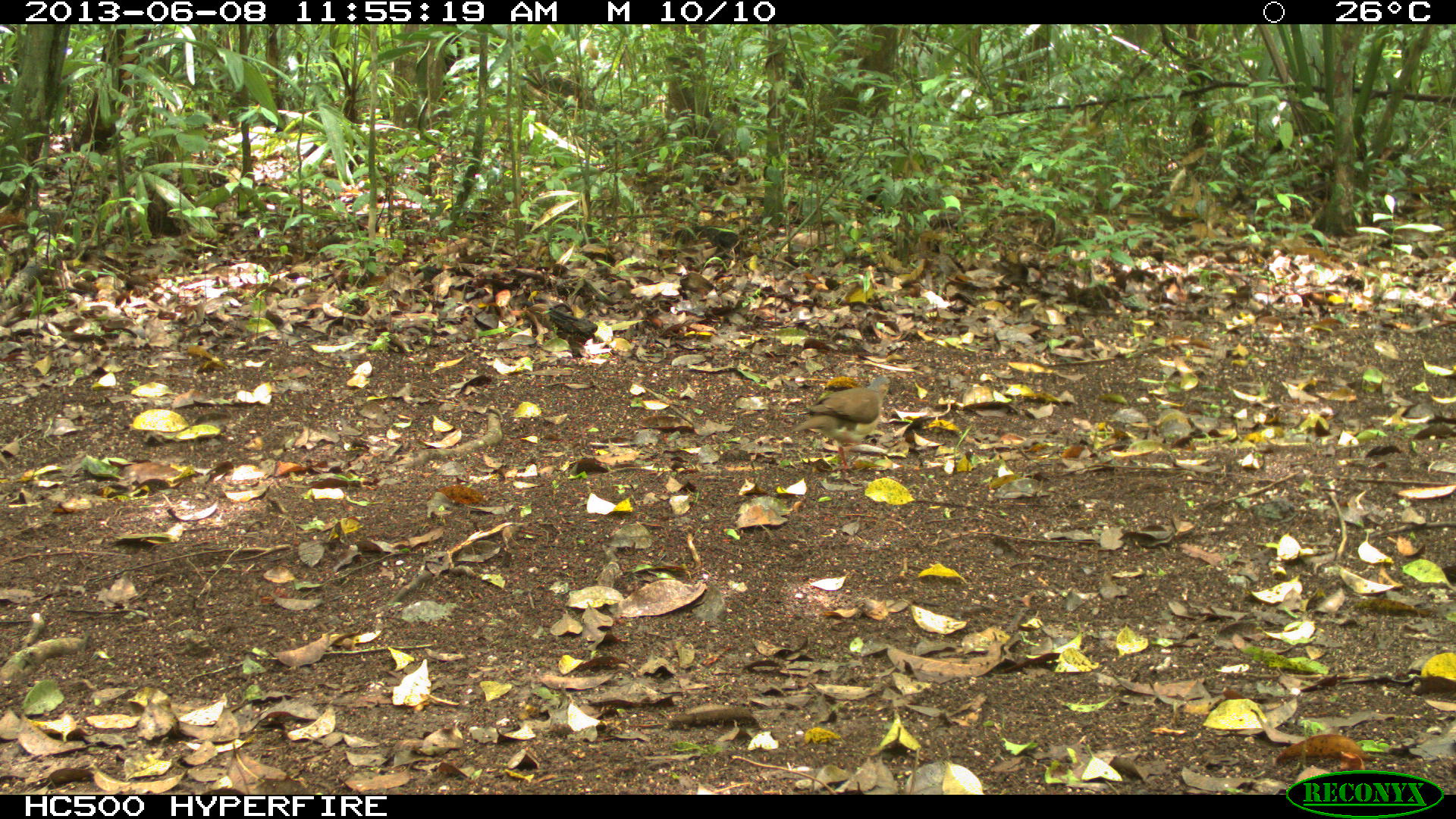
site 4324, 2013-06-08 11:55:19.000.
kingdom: Animalia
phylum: Chordata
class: Aves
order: Columbiformes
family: Columbidae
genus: Leptotila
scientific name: Leptotila plumbeiceps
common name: gray-headed dove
Leptotila plumbeiceps (gray-headed dove), count 1.